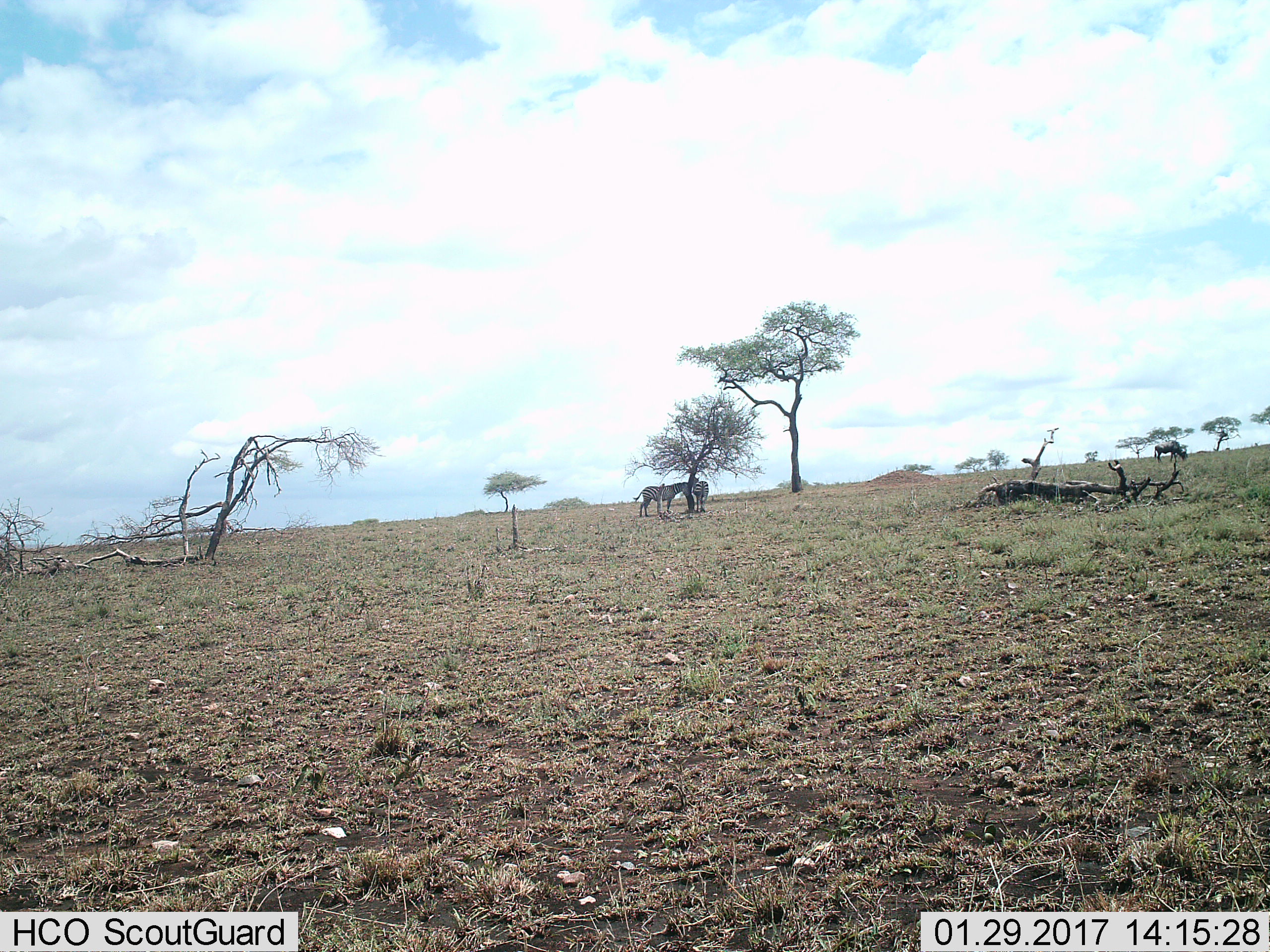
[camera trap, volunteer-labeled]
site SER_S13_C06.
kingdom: Animalia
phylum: Chordata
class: Mammalia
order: Artiodactyla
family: Bovidae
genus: Connochaetes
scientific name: Connochaetes taurinus taurinus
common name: blue wildebeest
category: wildebeestblue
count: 1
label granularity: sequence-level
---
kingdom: Animalia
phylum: Chordata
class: Mammalia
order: Perissodactyla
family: Equidae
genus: Equus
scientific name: Equus quagga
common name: plains zebra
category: zebraplains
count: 2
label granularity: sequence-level